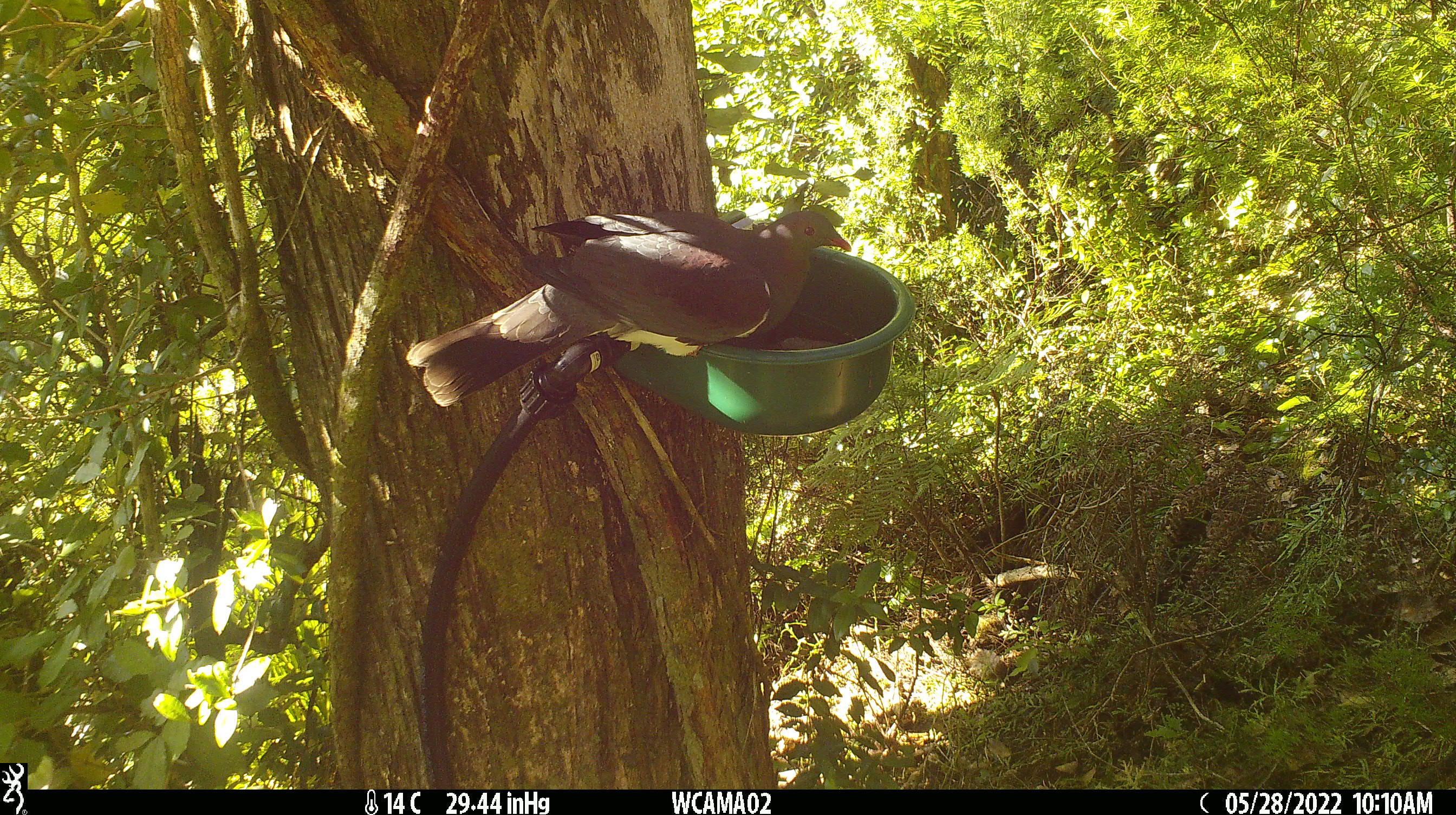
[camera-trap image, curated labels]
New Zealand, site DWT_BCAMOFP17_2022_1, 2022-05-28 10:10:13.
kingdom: Animalia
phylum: Chordata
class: Aves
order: Columbiformes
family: Columbidae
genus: Hemiphaga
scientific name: Hemiphaga novaeseelandiae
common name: new zealand pigeon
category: kereru